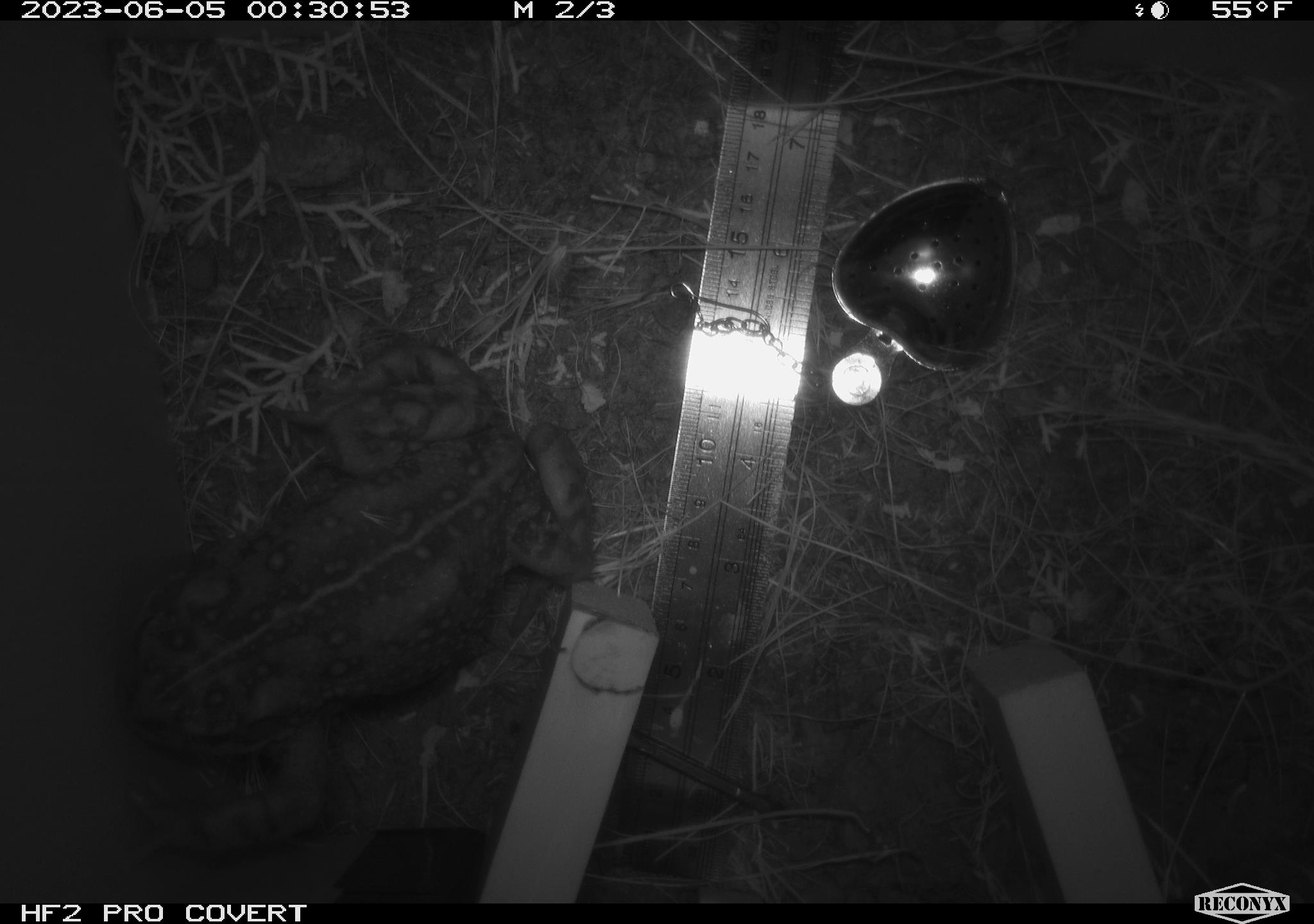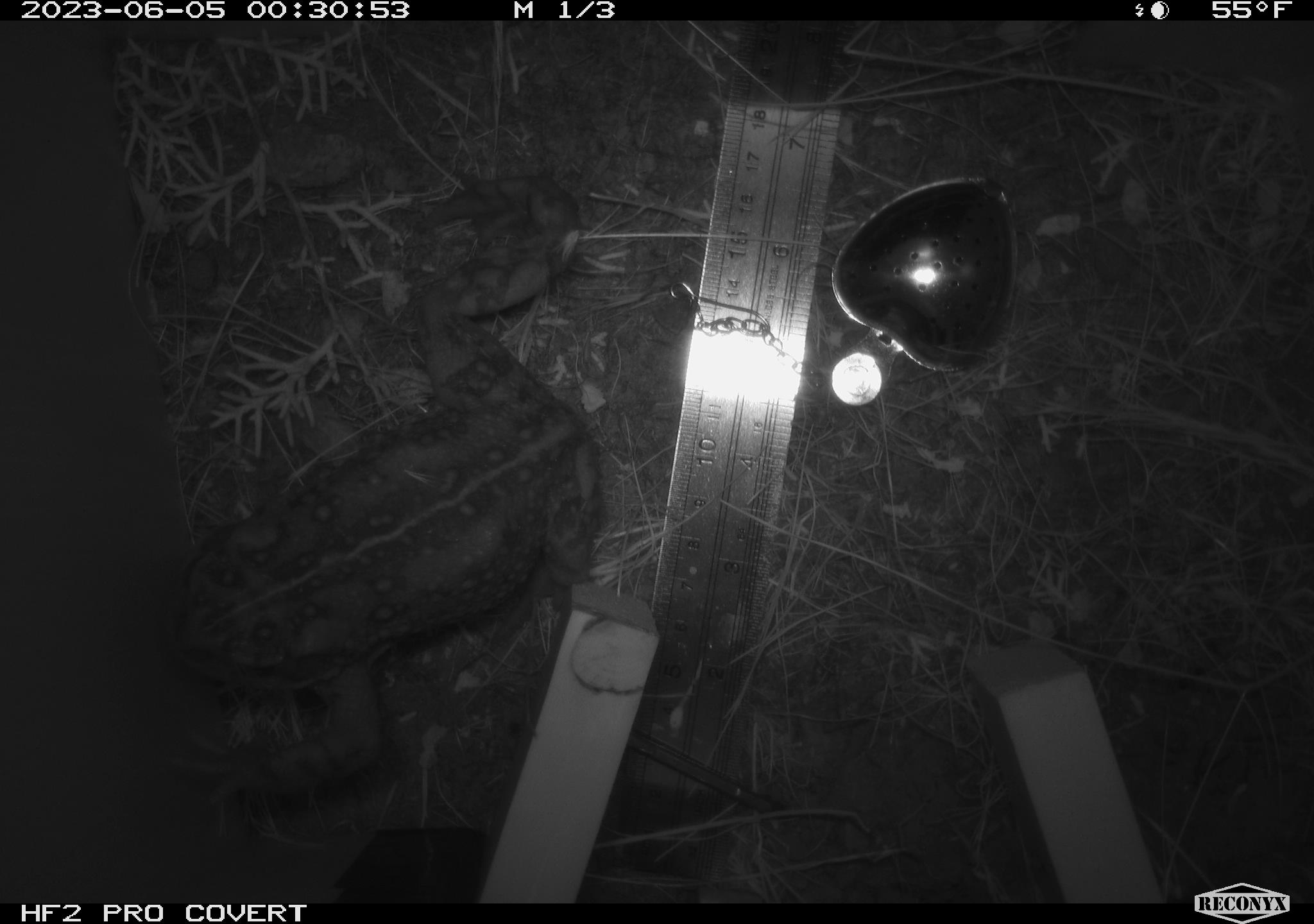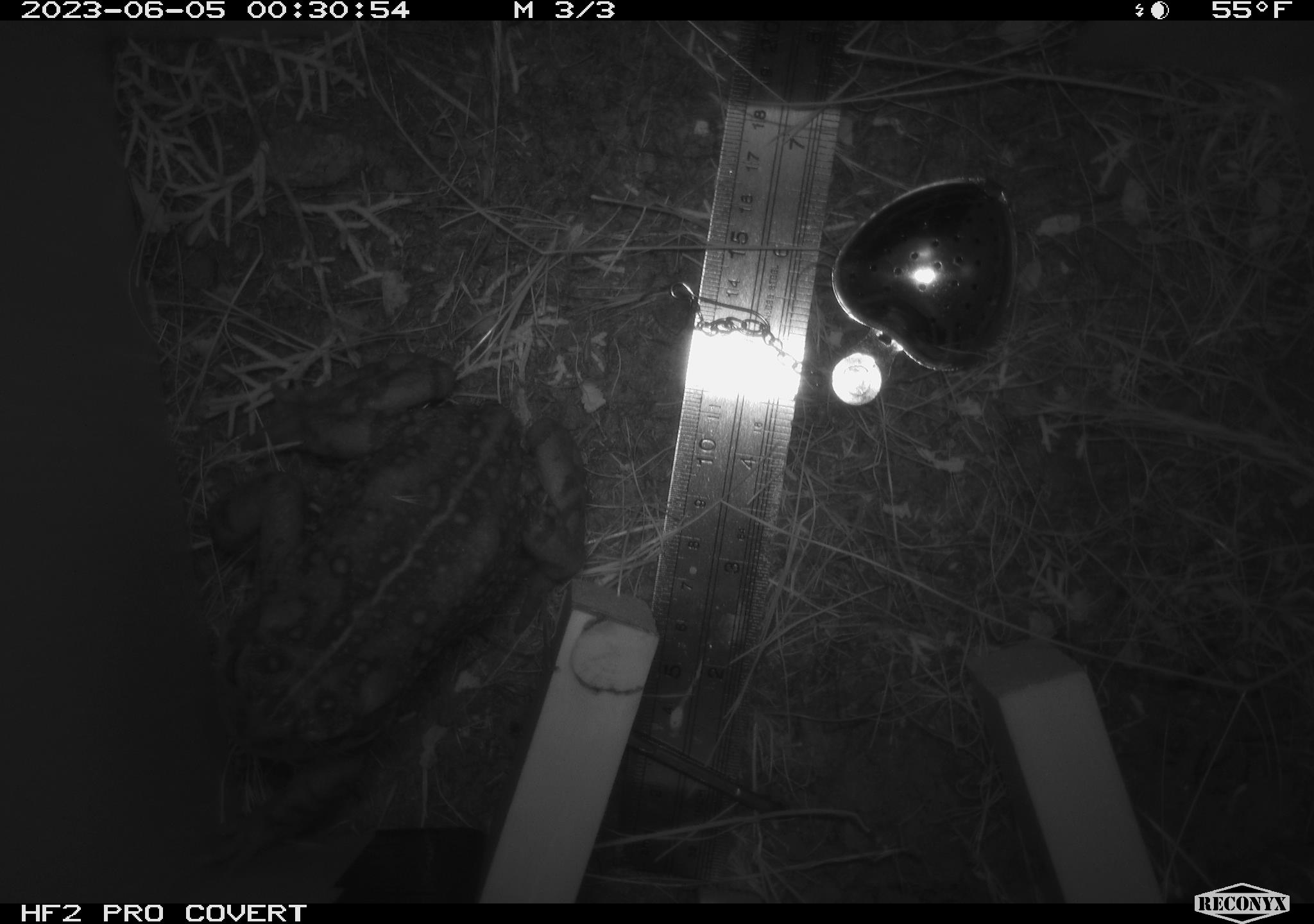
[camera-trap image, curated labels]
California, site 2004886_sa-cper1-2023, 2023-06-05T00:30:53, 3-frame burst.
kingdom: Animalia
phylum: Chordata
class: Amphibia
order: Anura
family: Bufonidae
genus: Anaxyrus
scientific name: Anaxyrus boreas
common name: western toad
Western toad (Anaxyrus boreas).